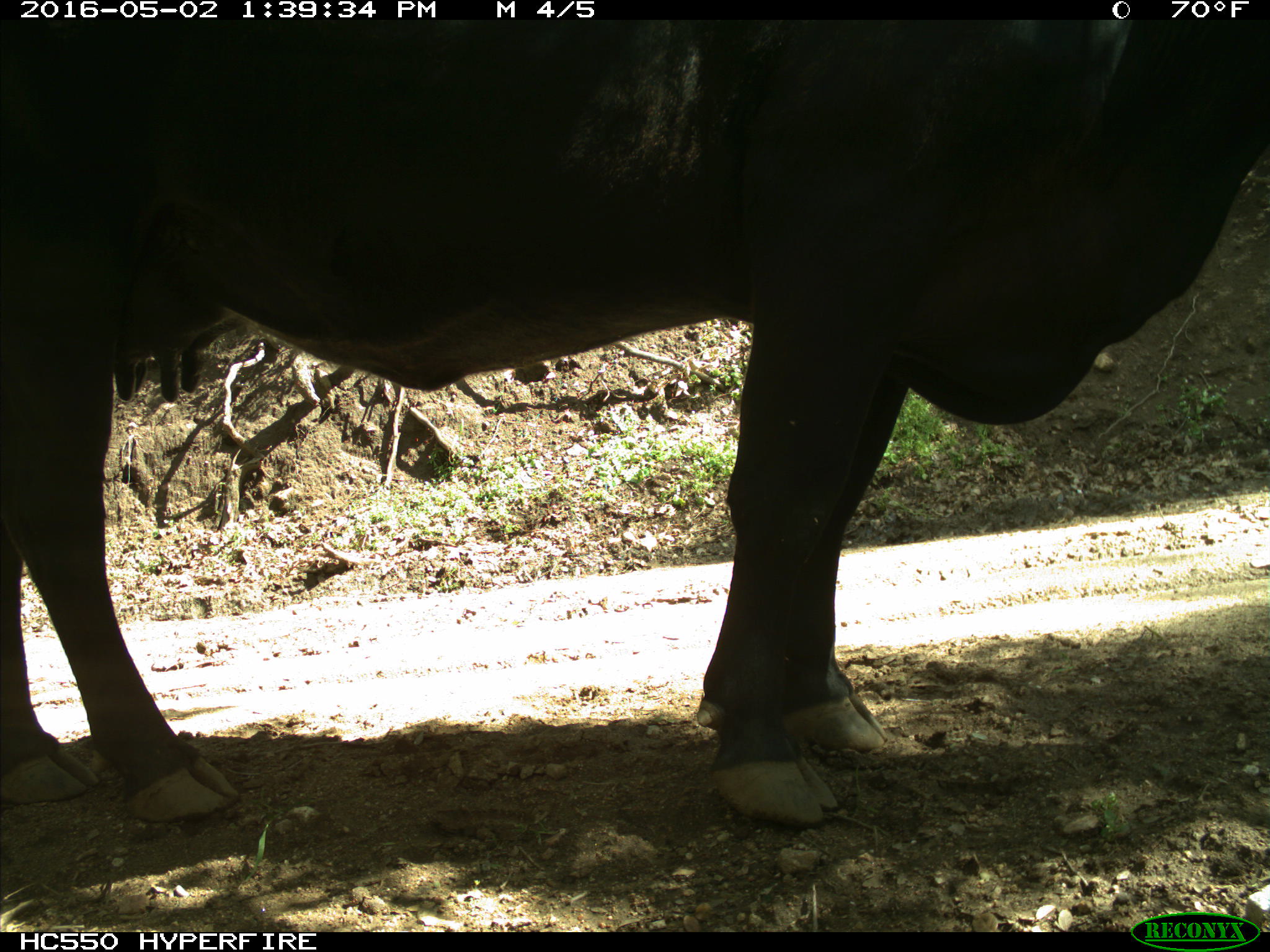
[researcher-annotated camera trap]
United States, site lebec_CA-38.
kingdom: Animalia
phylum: Chordata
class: Mammalia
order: Artiodactyla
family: Bovidae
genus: Bos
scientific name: Bos taurus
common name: domestic cow